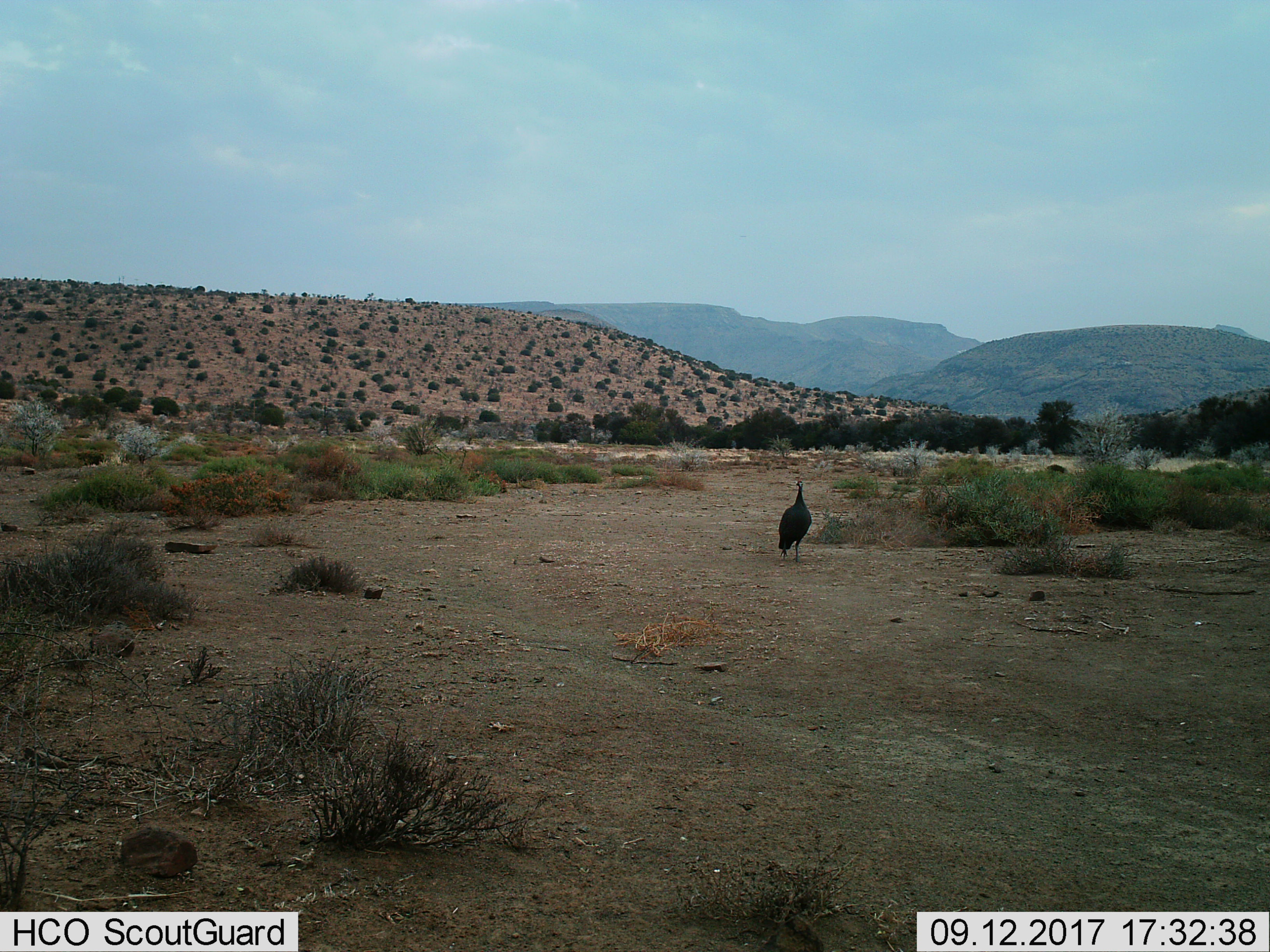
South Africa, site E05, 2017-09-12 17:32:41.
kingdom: Animalia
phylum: Chordata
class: Aves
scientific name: Aves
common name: bird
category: birdother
Birdother (bird) (Aves), count 1. Behavior (volunteer vote fractions): standing 50%, resting 0%, moving 50%, interacting 0%. Young present (vote fraction): 0%. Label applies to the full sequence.